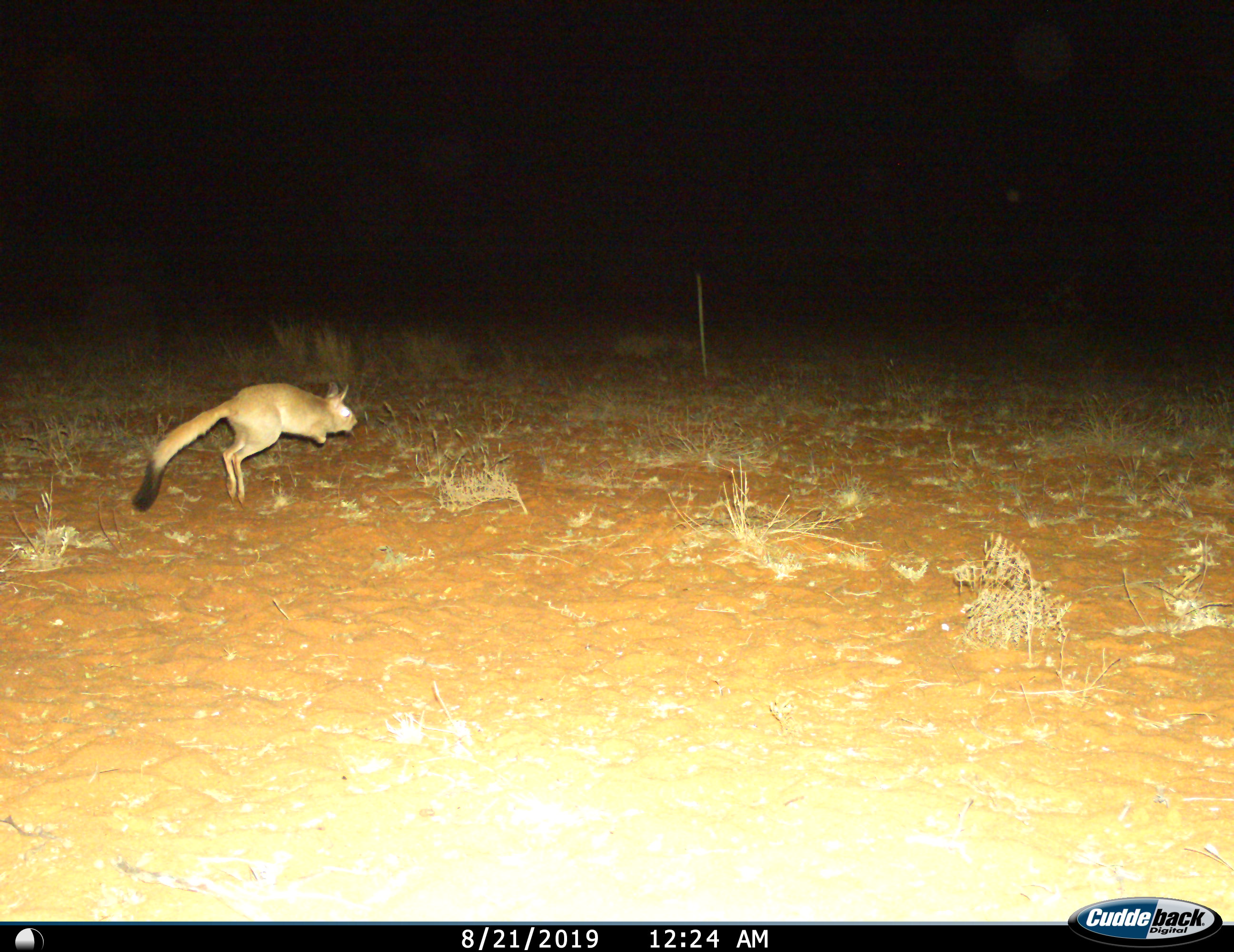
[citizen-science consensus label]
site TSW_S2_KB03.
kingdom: Animalia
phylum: Chordata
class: Mammalia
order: Rodentia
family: Pedetidae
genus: Pedetes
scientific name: Pedetes capensis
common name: springhare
Springhare (Pedetes capensis), count 1. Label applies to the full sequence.